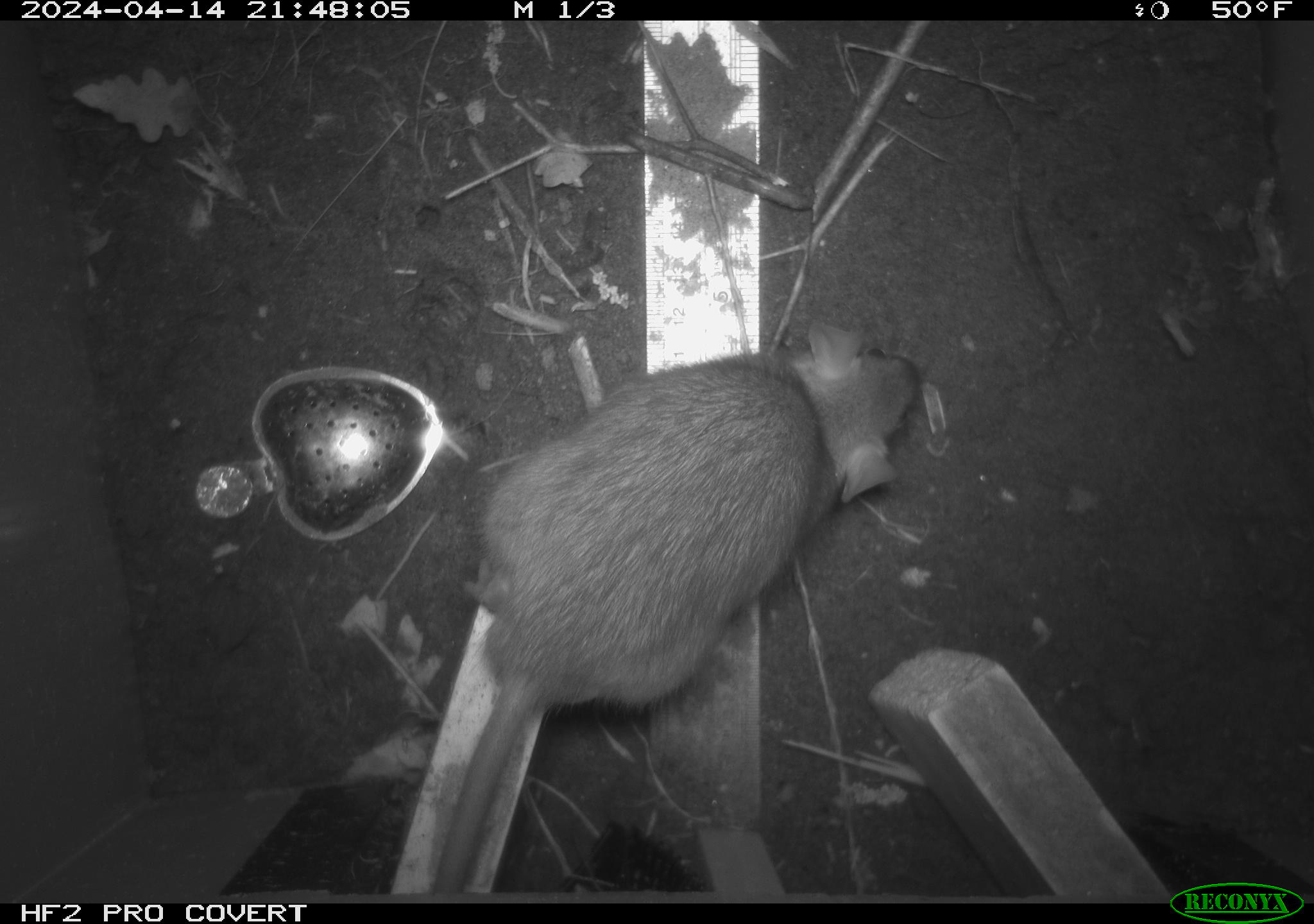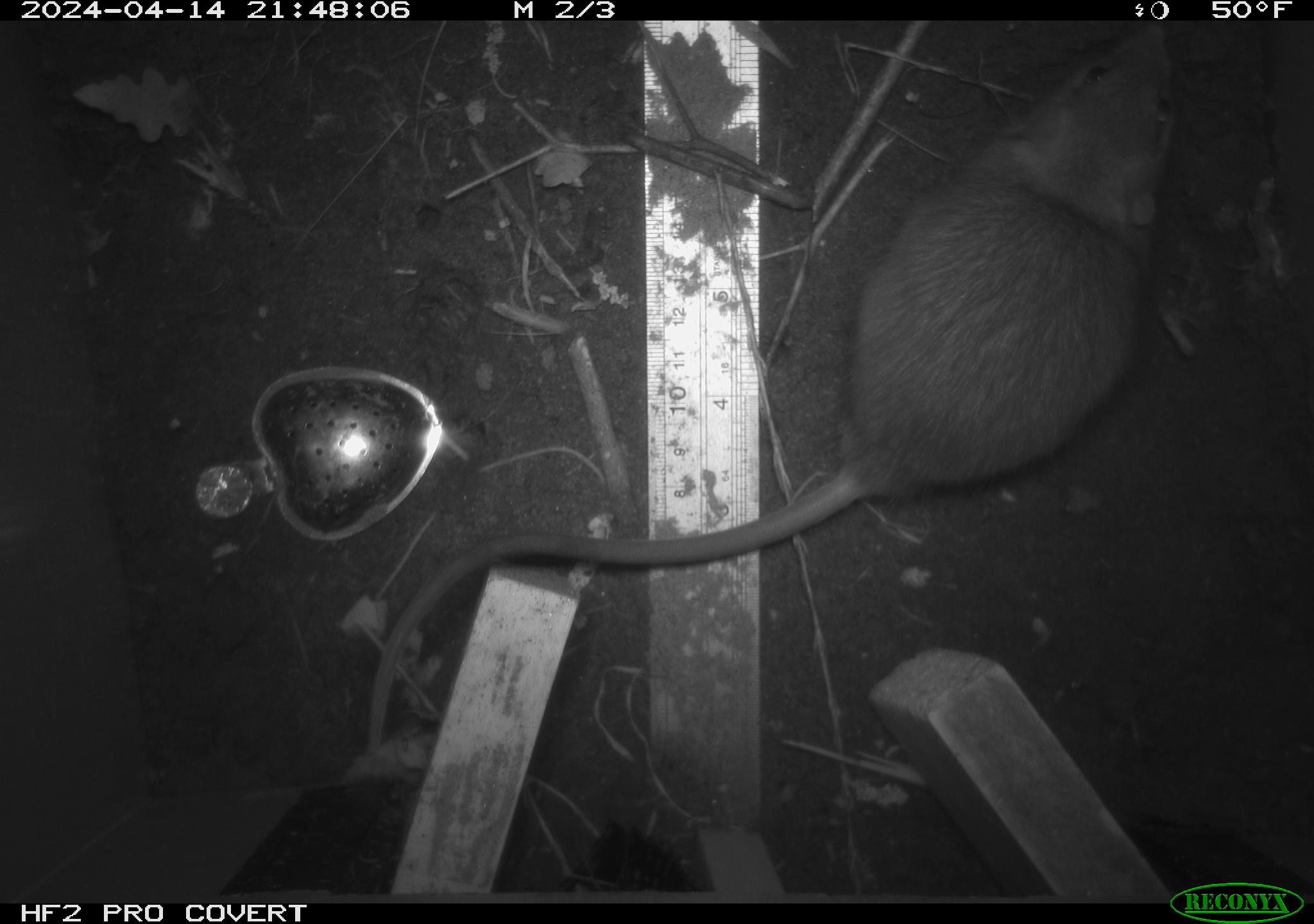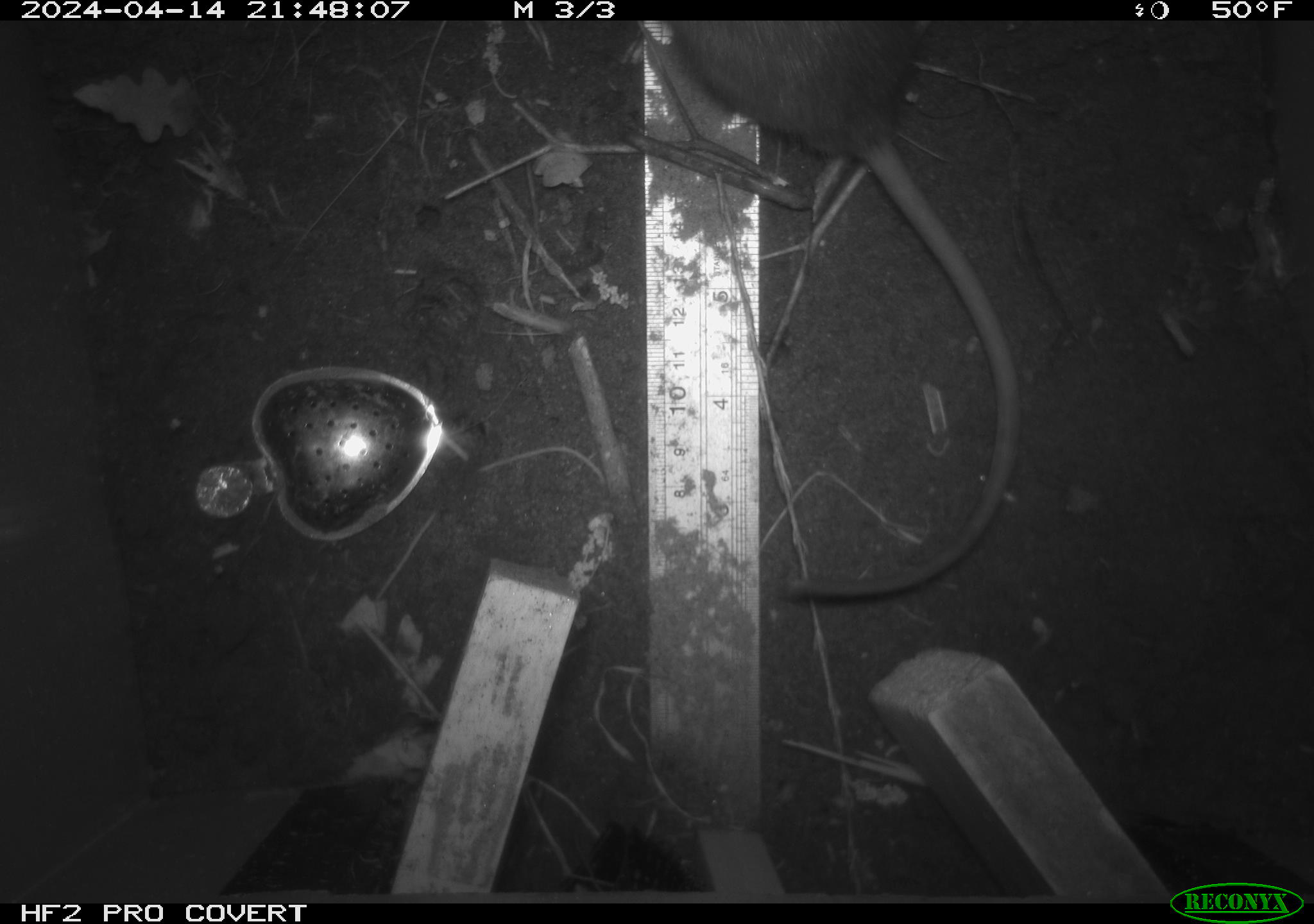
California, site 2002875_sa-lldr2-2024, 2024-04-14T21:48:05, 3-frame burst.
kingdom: Animalia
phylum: Chordata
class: Mammalia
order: Rodentia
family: Muridae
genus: Rattus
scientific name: Rattus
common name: rat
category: rattus species